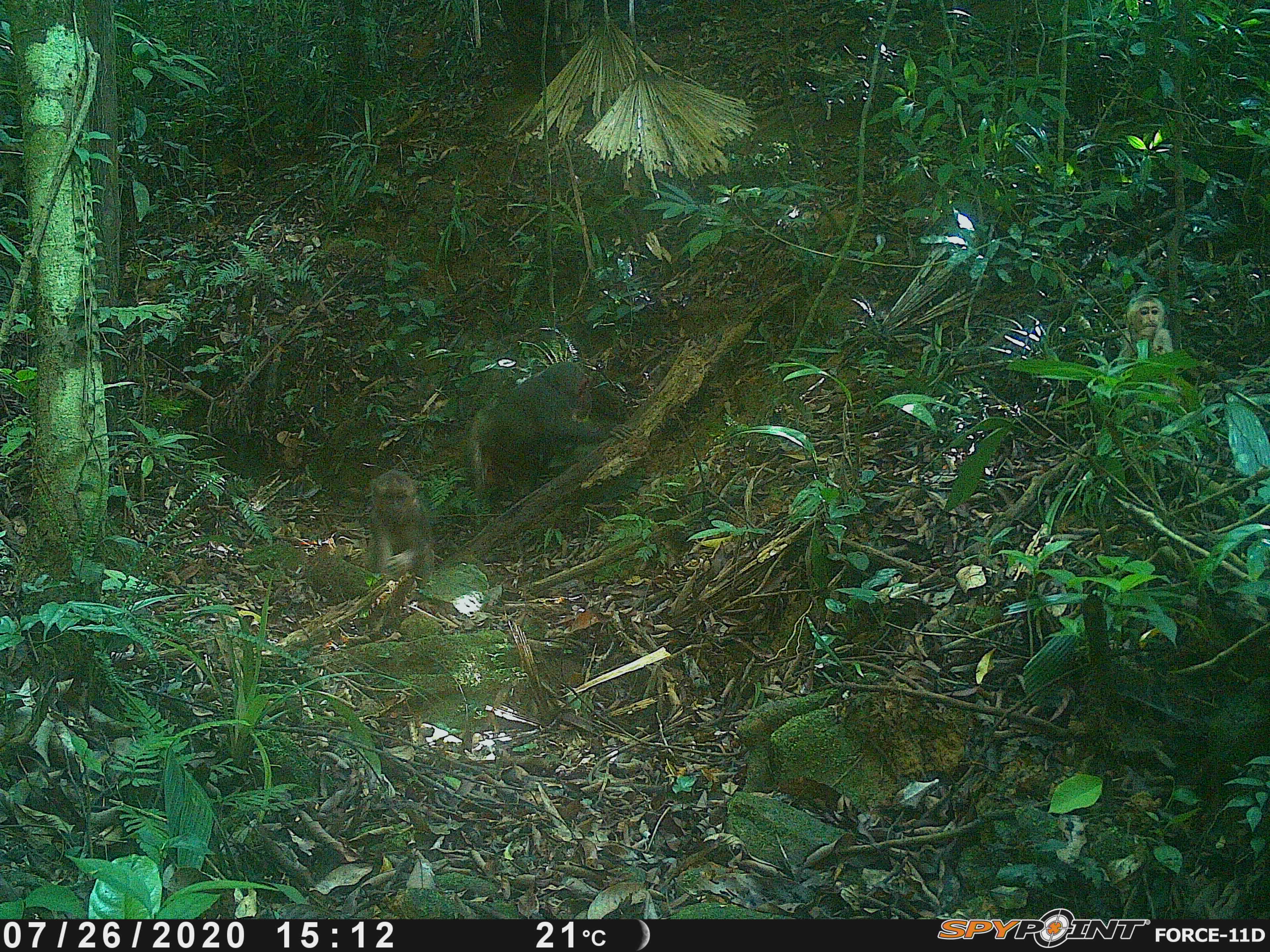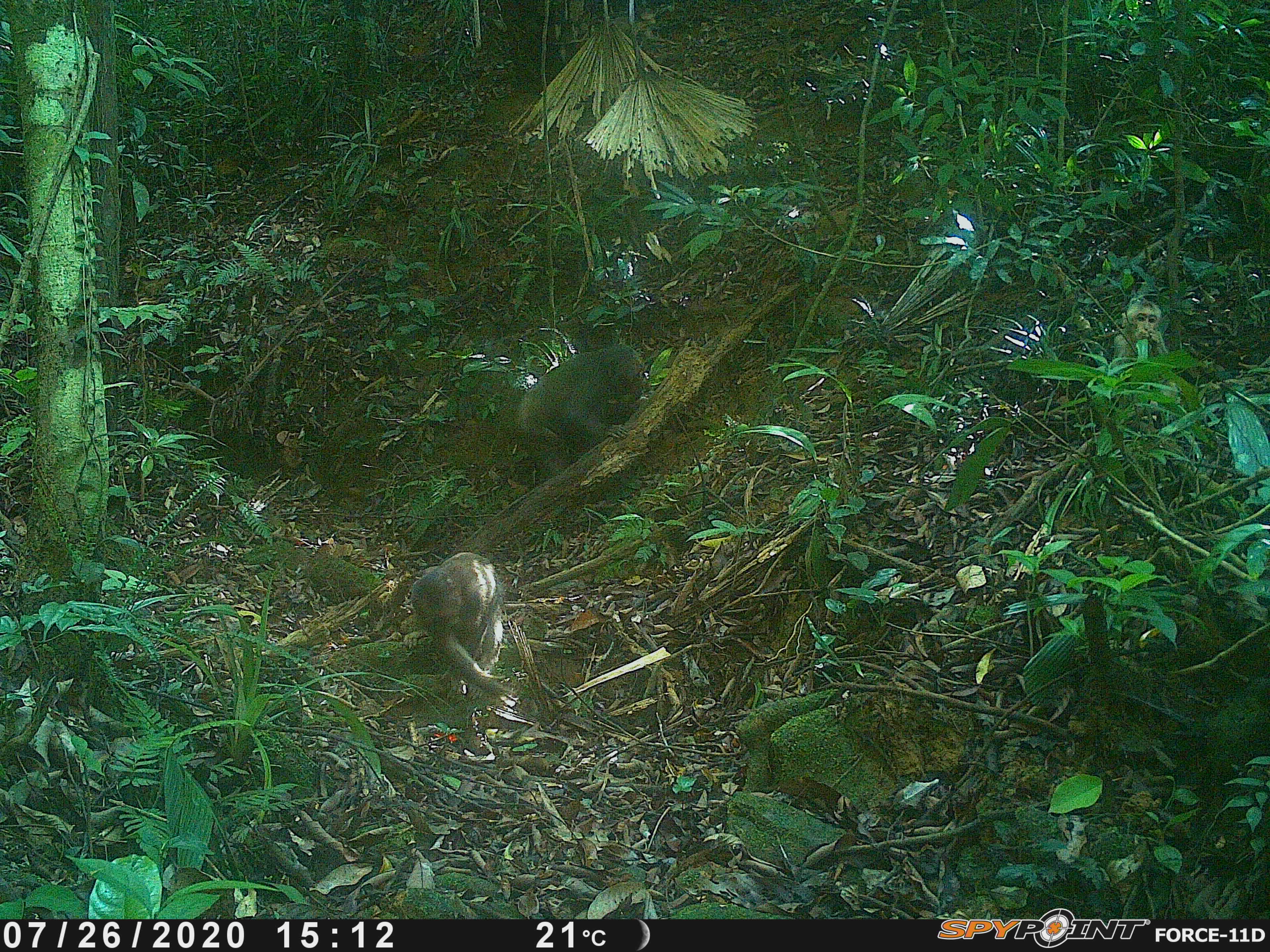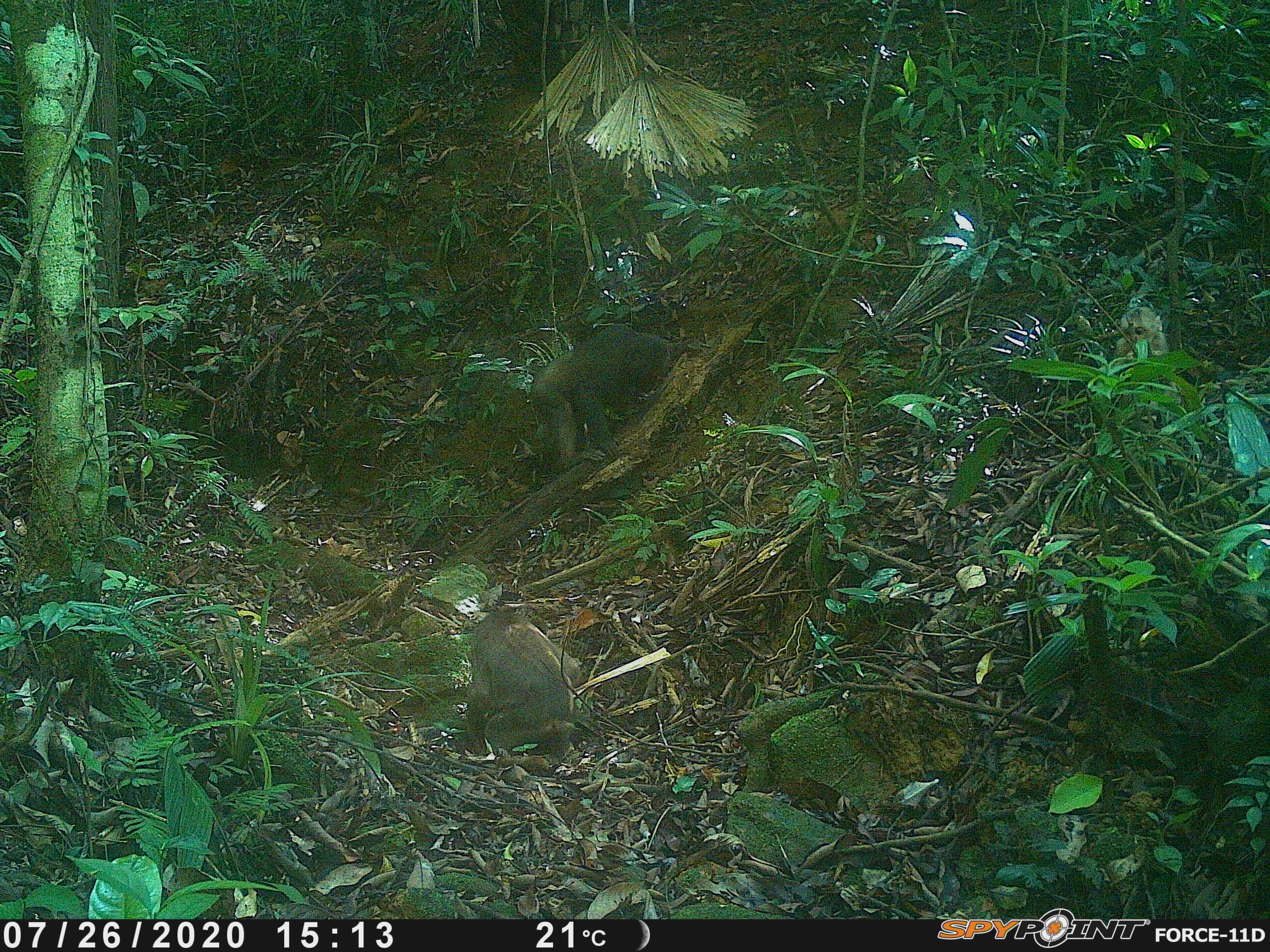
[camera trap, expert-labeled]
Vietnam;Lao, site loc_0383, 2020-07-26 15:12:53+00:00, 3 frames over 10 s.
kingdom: Animalia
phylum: Chordata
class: Mammalia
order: Primates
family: Cercopithecidae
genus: Macaca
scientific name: Macaca arctoides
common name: stump-tailed macaque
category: stump tailed macaque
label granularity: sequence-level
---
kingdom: Animalia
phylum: Chordata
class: Mammalia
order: Primates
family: Cercopithecidae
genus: Macaca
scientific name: Macaca nemestrina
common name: pig-tailed macaque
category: pig tailed macaque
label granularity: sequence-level